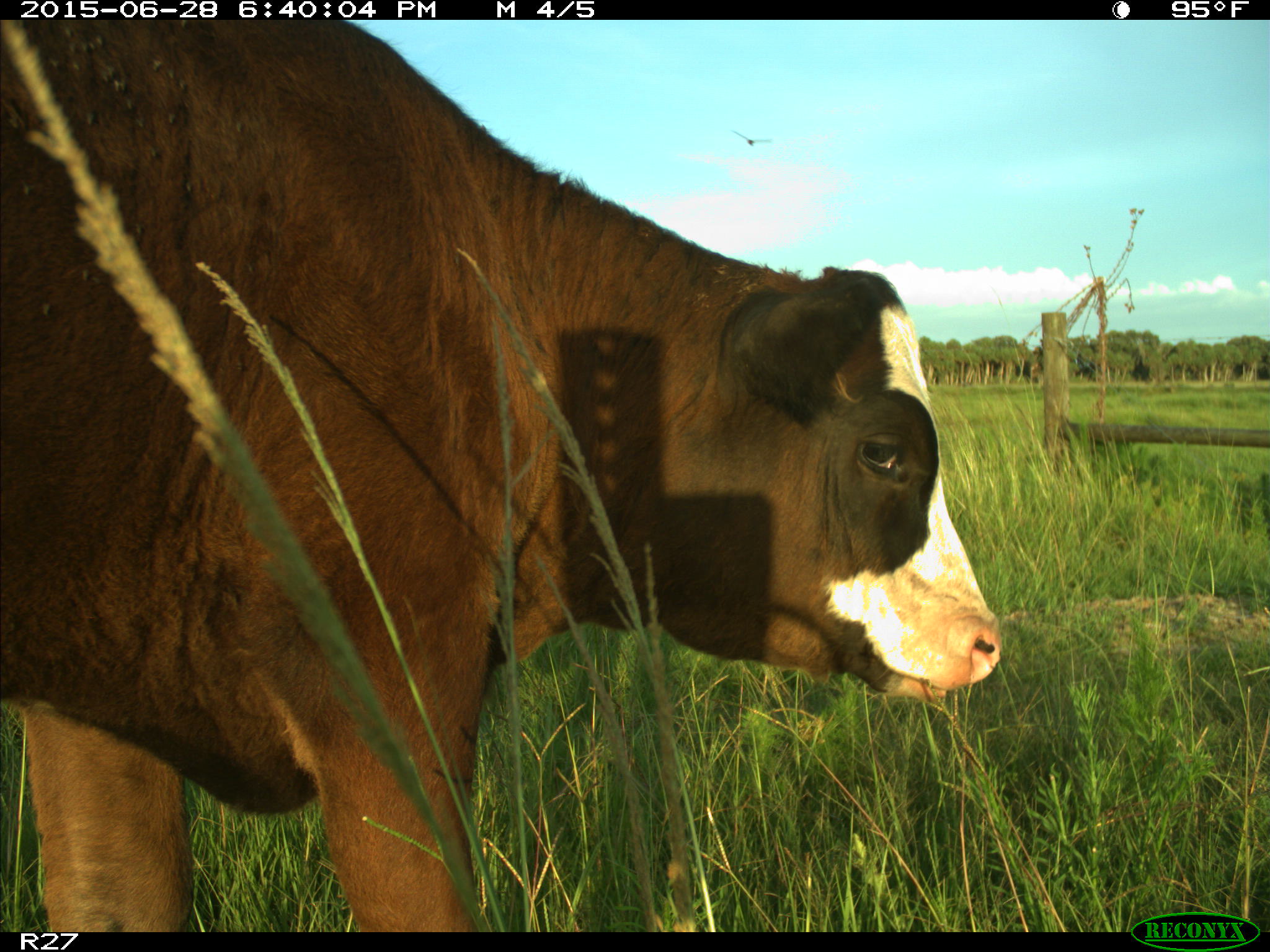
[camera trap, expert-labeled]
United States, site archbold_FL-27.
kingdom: Animalia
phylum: Chordata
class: Mammalia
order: Artiodactyla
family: Bovidae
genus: Bos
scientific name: Bos taurus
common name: domestic cow